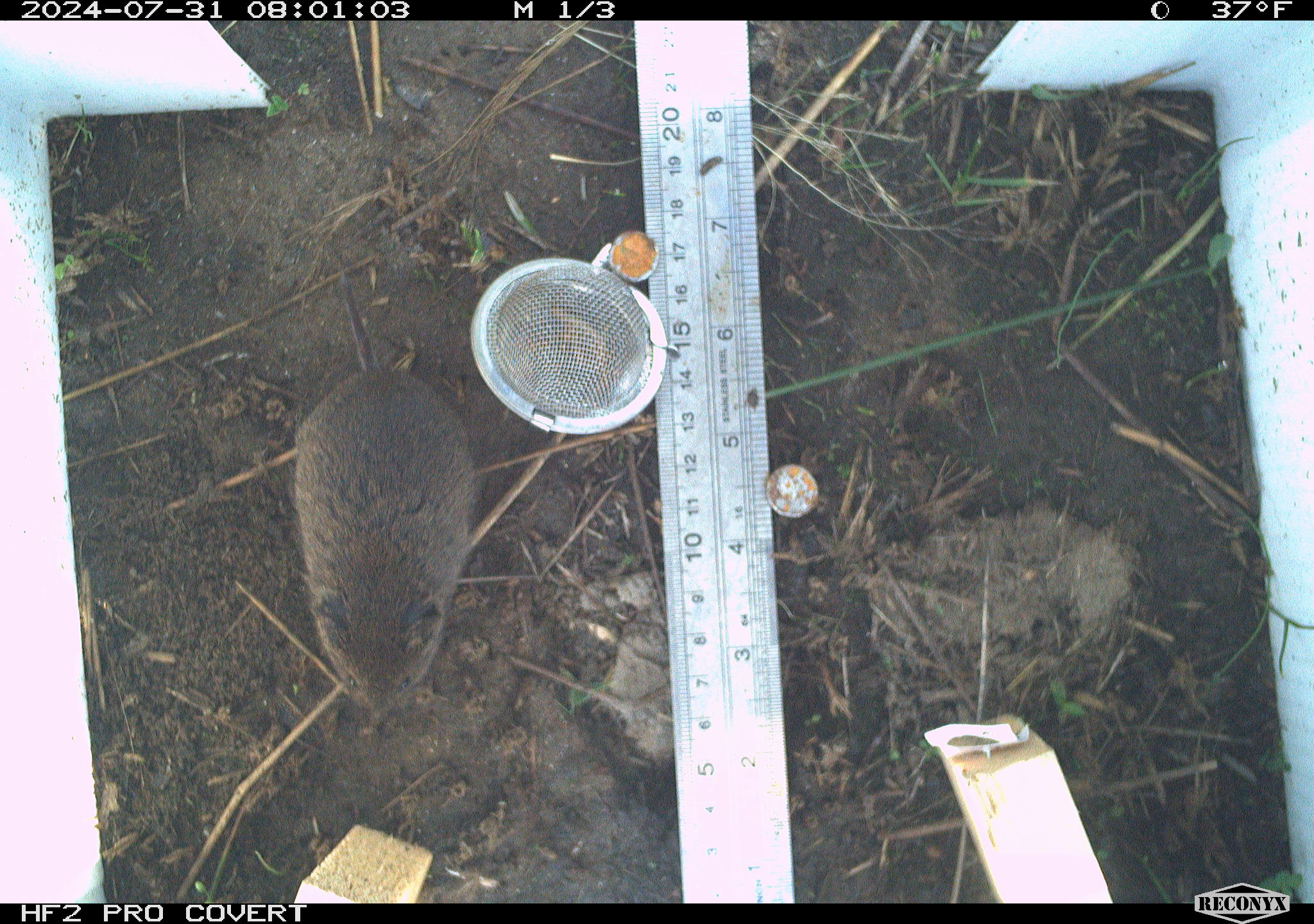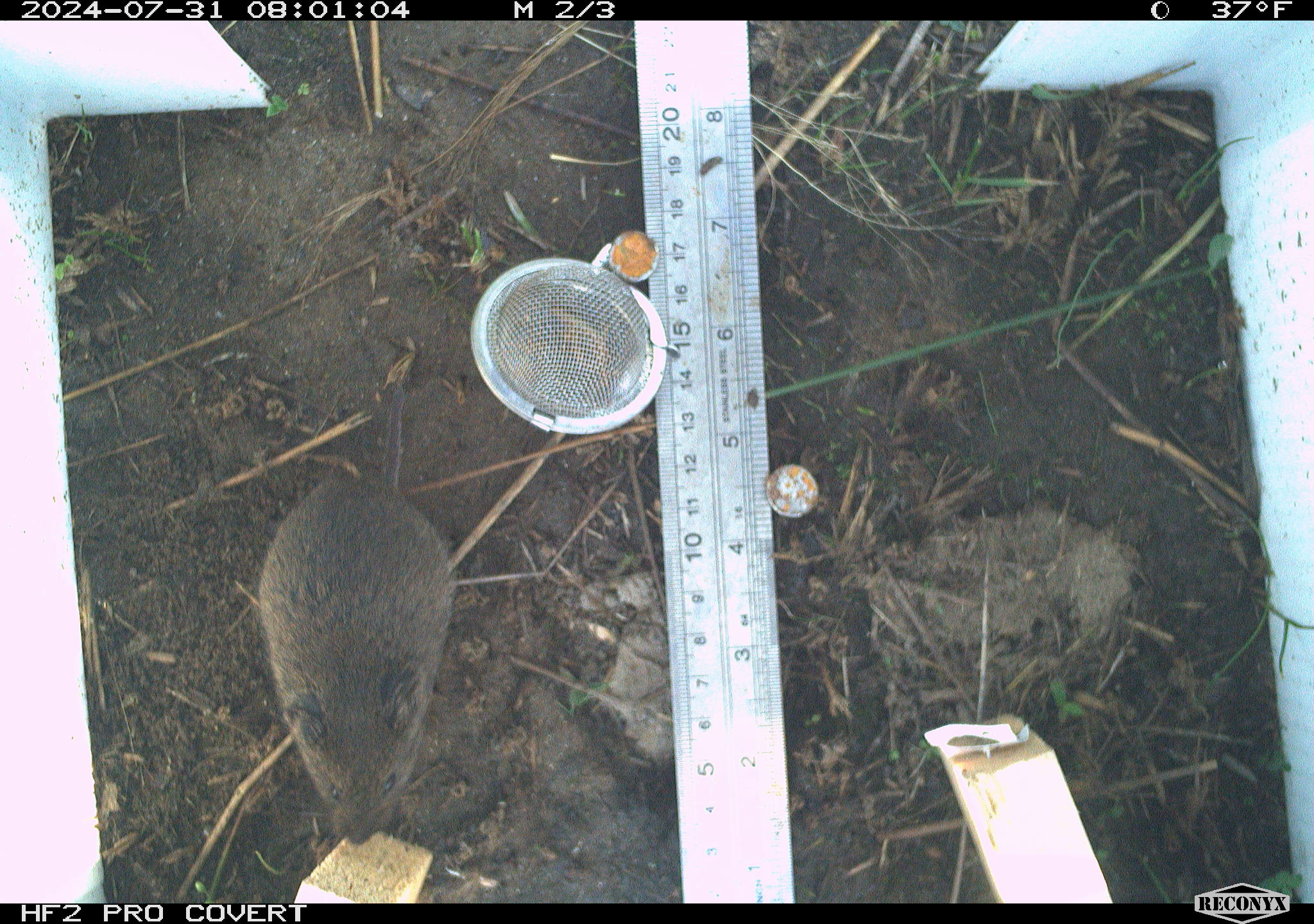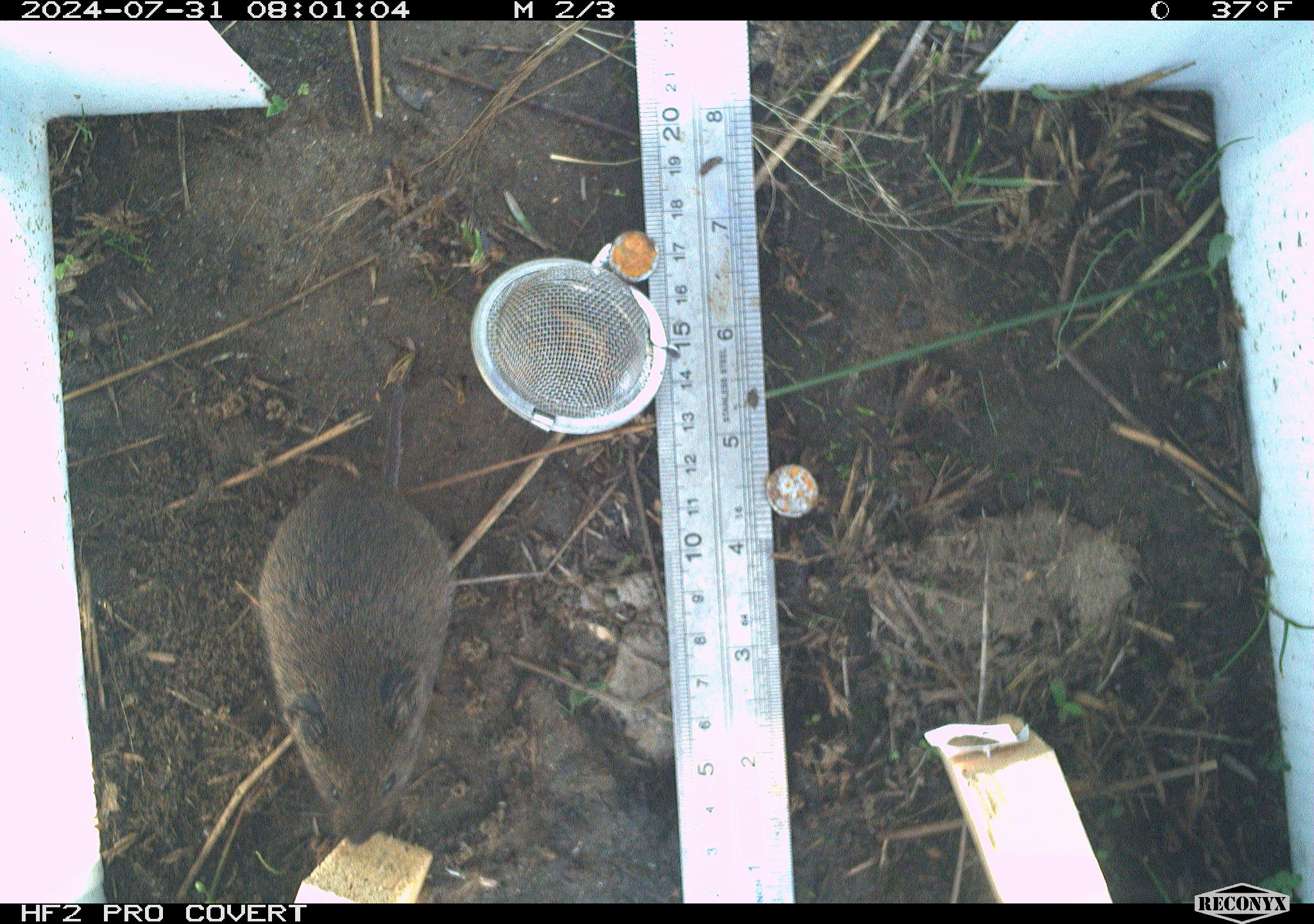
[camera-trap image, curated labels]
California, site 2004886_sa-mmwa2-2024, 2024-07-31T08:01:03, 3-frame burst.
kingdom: Animalia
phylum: Chordata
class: Mammalia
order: Rodentia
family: Cricetidae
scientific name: Arvicolinae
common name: voles, lemmings, and muskrats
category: arvicolinae subfamily